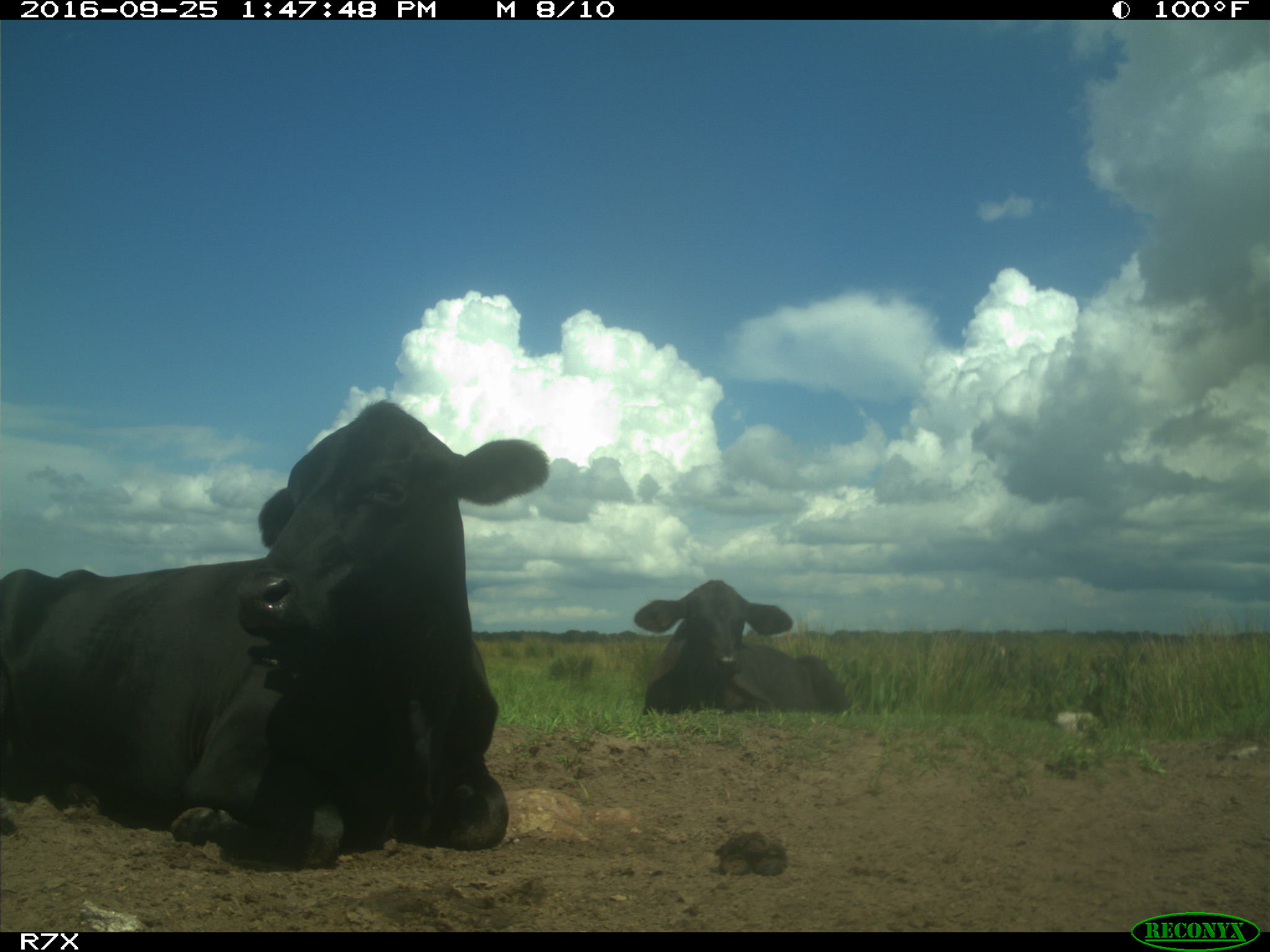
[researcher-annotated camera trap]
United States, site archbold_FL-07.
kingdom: Animalia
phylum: Chordata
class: Mammalia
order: Artiodactyla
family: Bovidae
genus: Bos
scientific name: Bos taurus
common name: domestic cow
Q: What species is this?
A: Bos taurus (domestic cow).